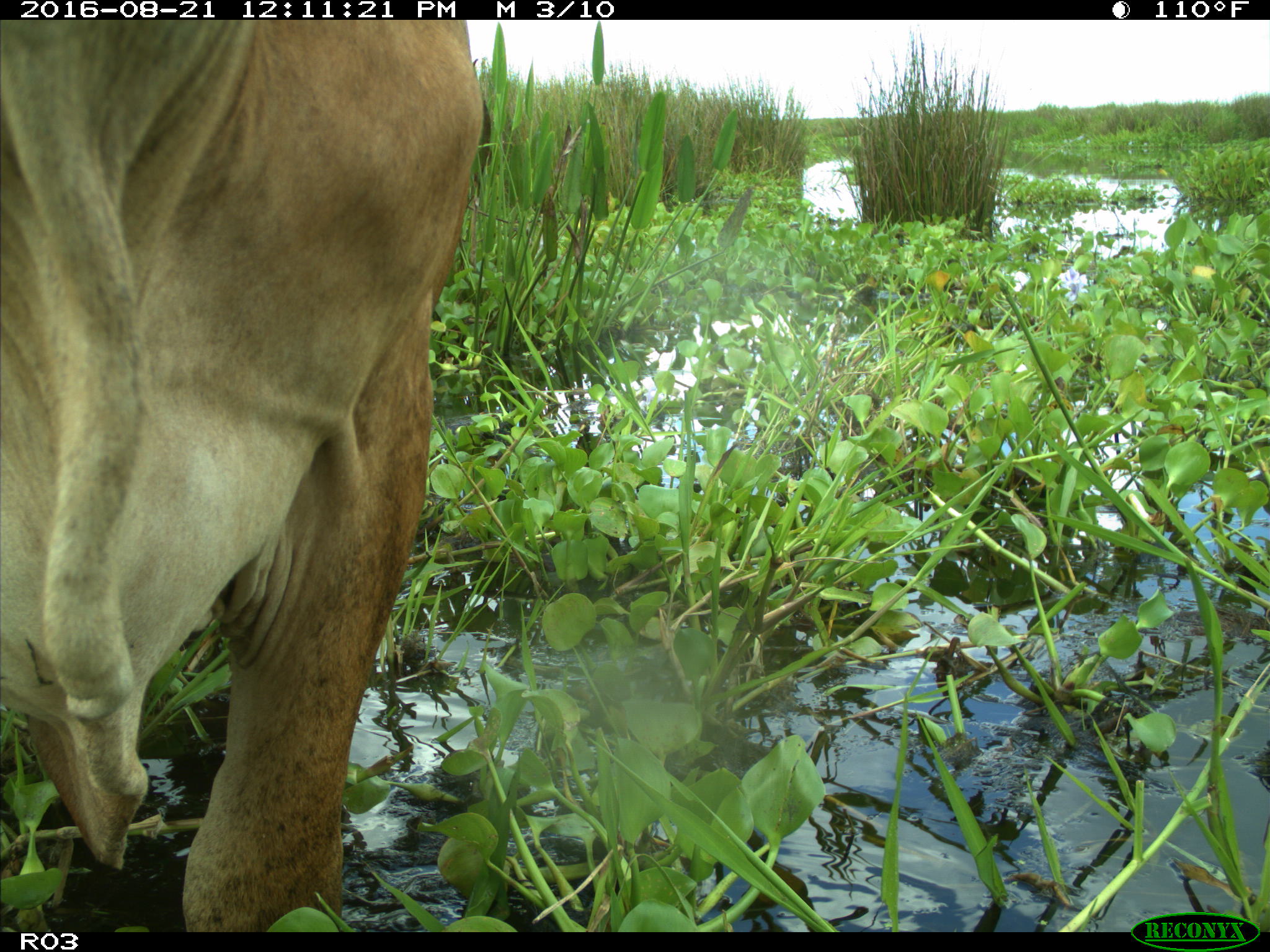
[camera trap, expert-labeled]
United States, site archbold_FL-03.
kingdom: Animalia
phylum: Chordata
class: Mammalia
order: Artiodactyla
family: Bovidae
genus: Bos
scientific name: Bos taurus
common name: domestic cow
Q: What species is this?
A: Bos taurus (domestic cow).